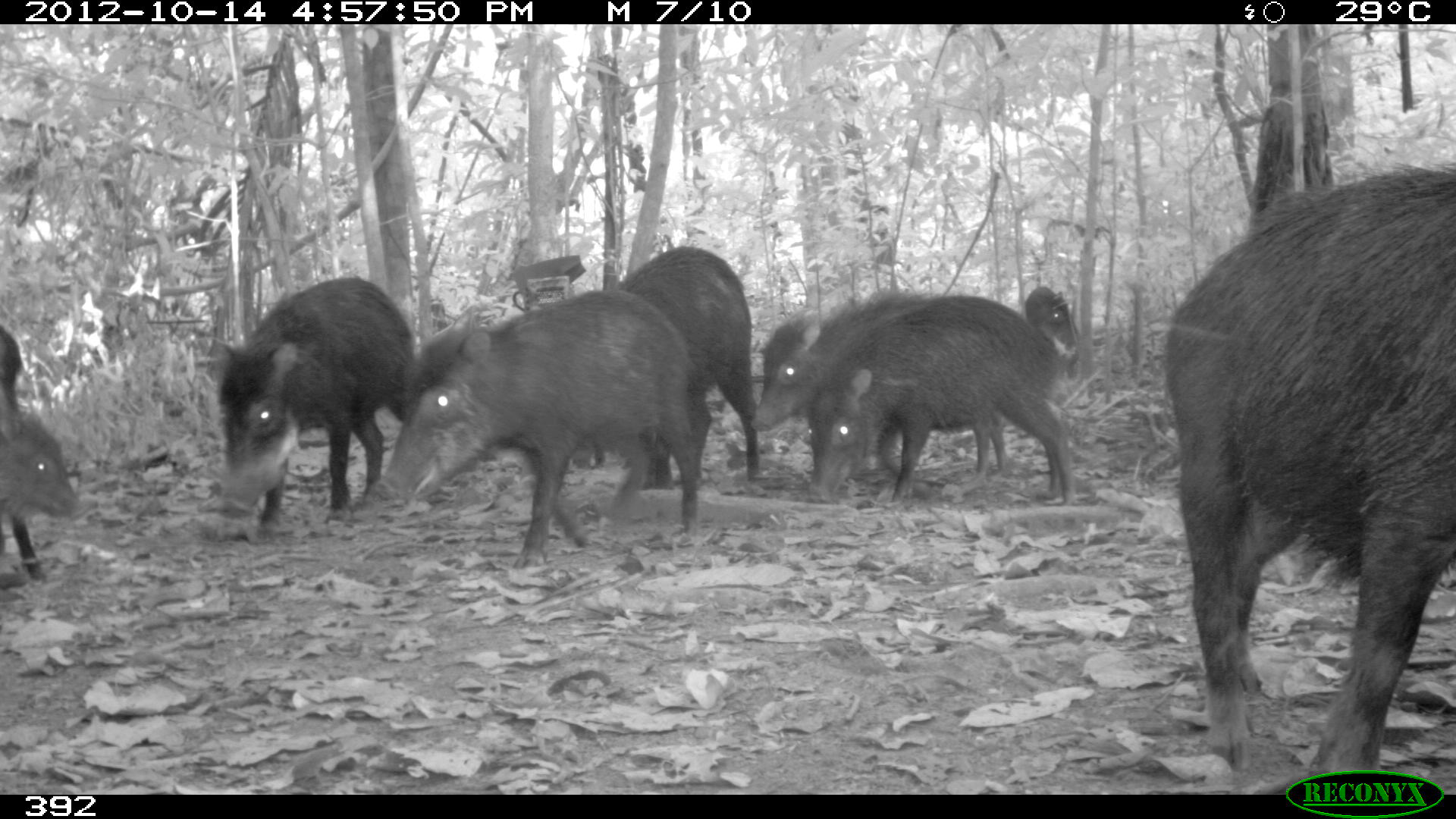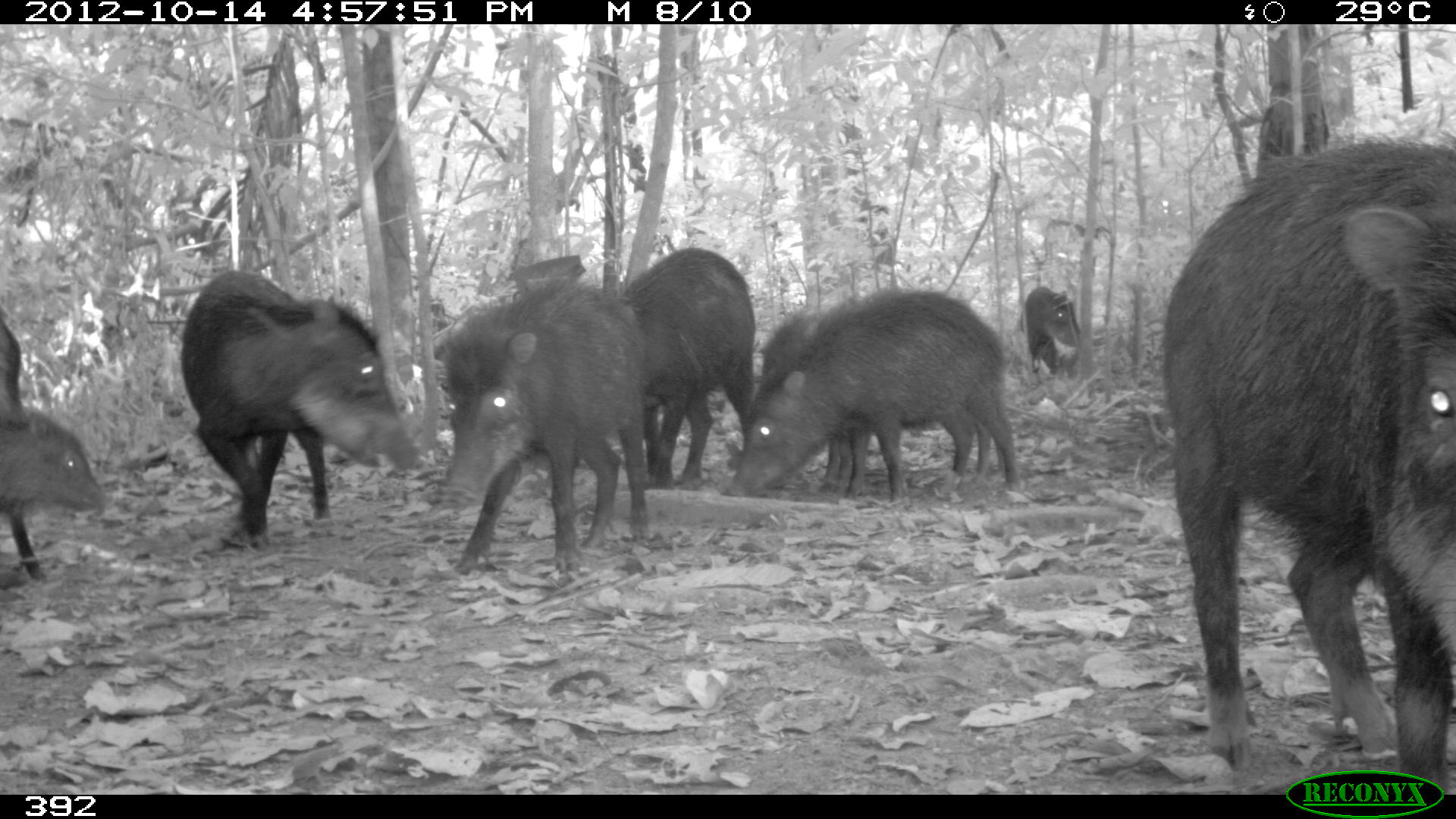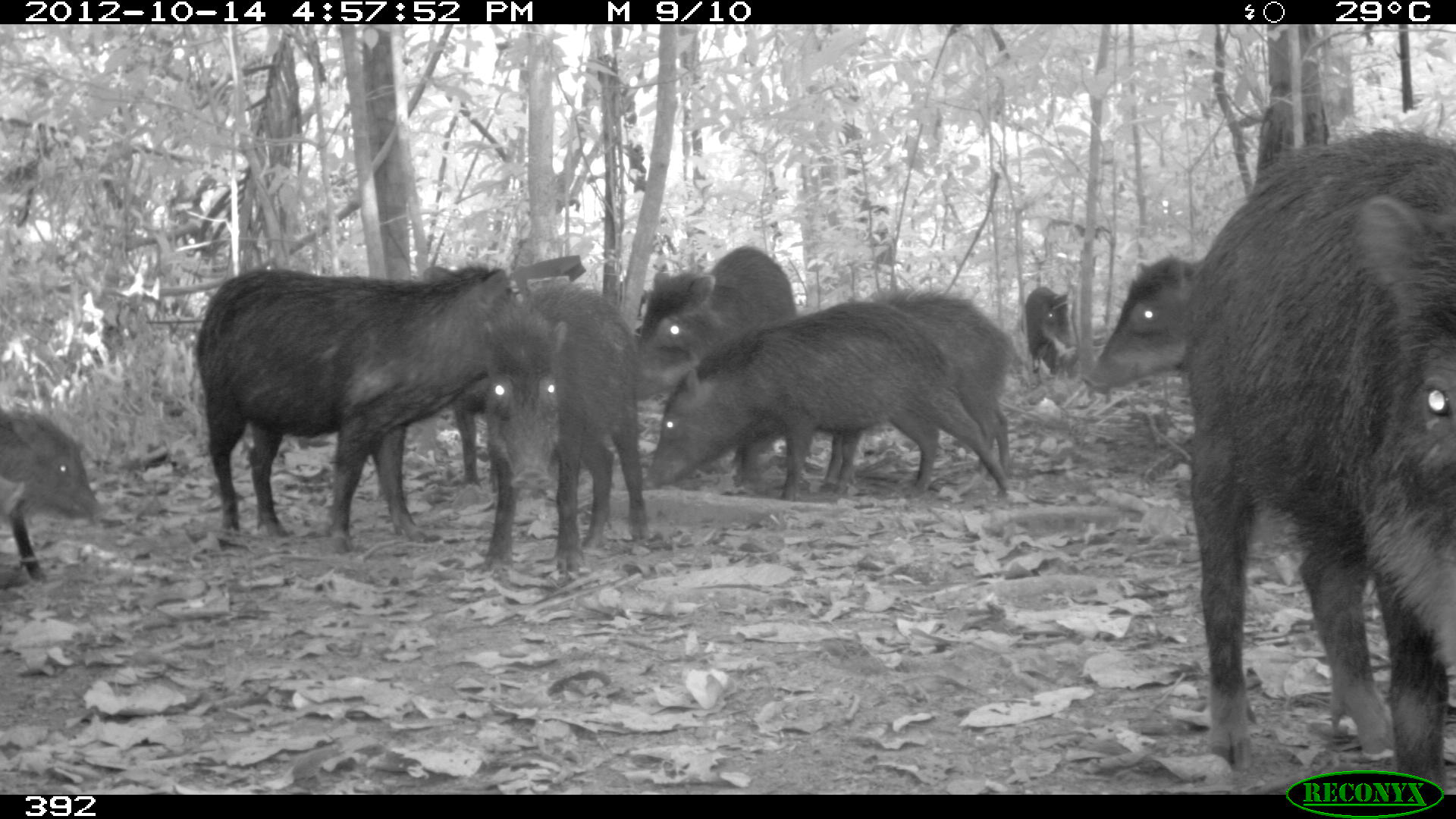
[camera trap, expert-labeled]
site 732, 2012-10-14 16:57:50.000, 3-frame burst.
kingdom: Animalia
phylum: Chordata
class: Mammalia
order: Artiodactyla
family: Tayassuidae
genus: Tayassu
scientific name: Tayassu pecari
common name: white-lipped peccary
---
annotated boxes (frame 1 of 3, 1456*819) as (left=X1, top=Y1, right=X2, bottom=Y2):
tayassu pecari: (left=1162, top=159, right=1456, bottom=793); (left=373, top=287, right=712, bottom=570); (left=803, top=293, right=1076, bottom=511); (left=209, top=276, right=419, bottom=545); (left=750, top=291, right=1006, bottom=479); (left=570, top=244, right=763, bottom=493); (left=0, top=326, right=77, bottom=583); (left=1024, top=285, right=1080, bottom=349)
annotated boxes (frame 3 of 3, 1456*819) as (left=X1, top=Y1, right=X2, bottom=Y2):
tayassu pecari: (left=1182, top=126, right=1454, bottom=790); (left=194, top=264, right=585, bottom=553); (left=645, top=301, right=1012, bottom=499); (left=735, top=292, right=1020, bottom=483); (left=485, top=283, right=650, bottom=578); (left=632, top=242, right=794, bottom=408); (left=0, top=400, right=102, bottom=580); (left=1083, top=257, right=1210, bottom=383); (left=450, top=364, right=495, bottom=488); (left=1022, top=287, right=1078, bottom=377)